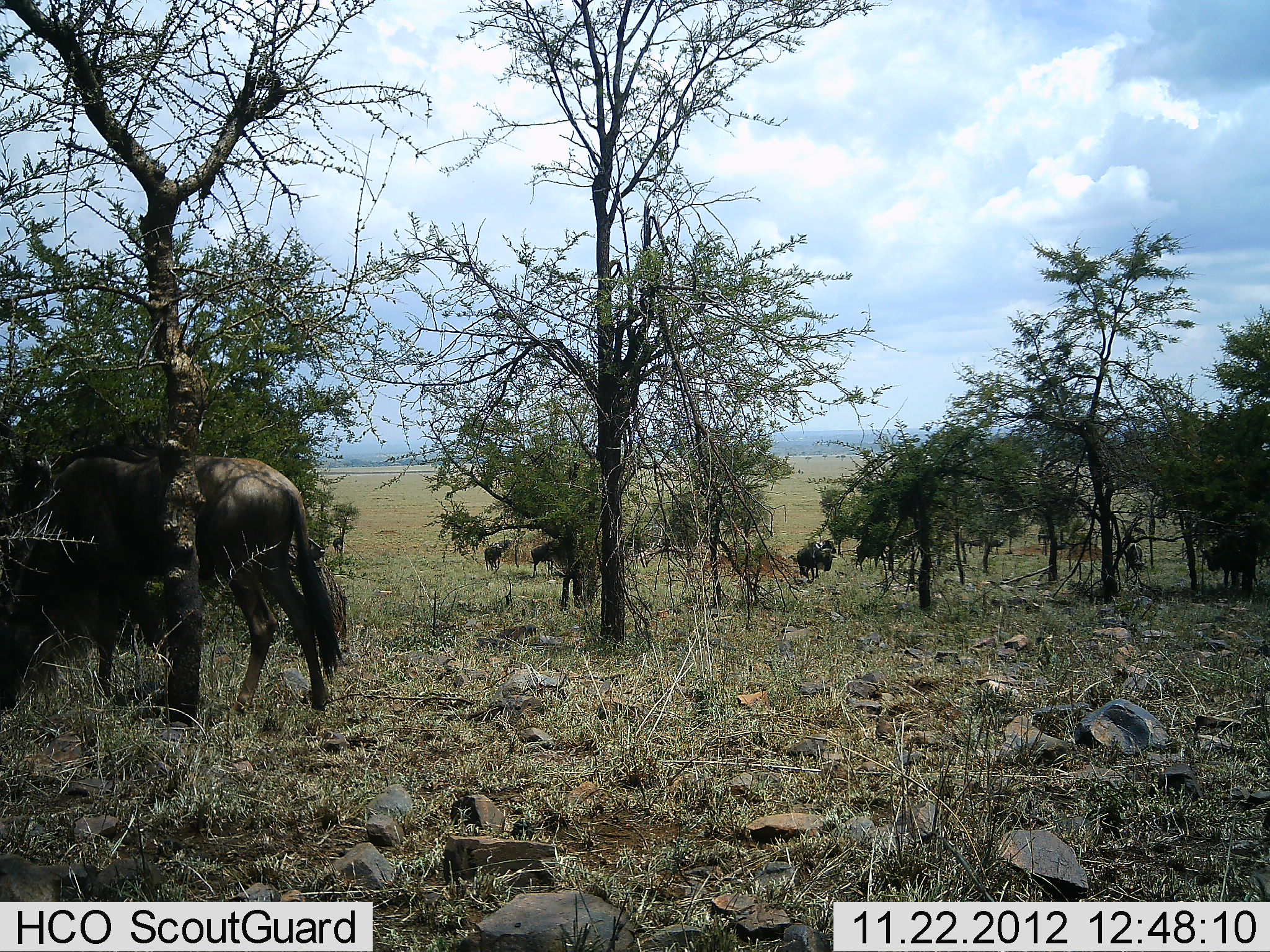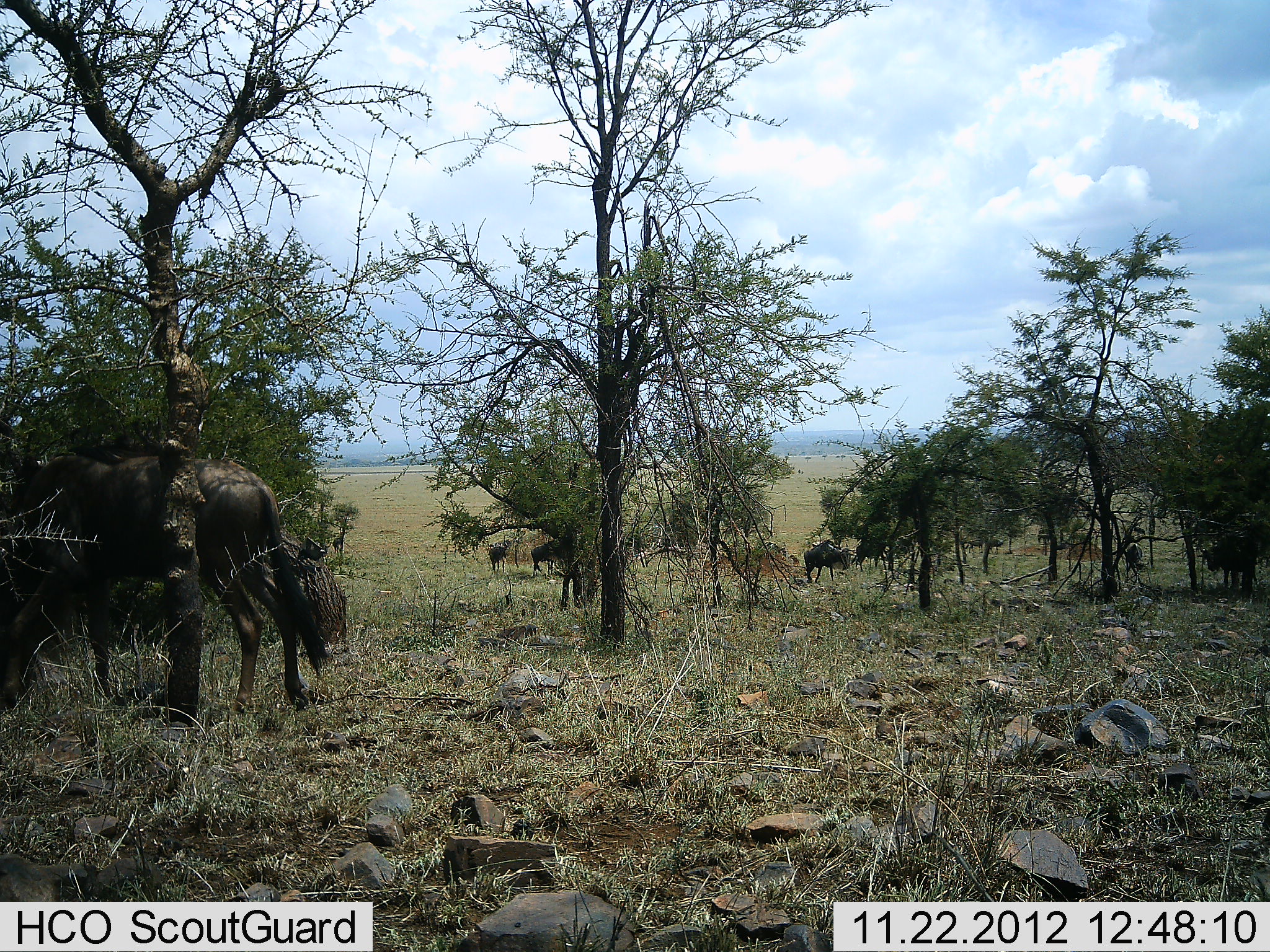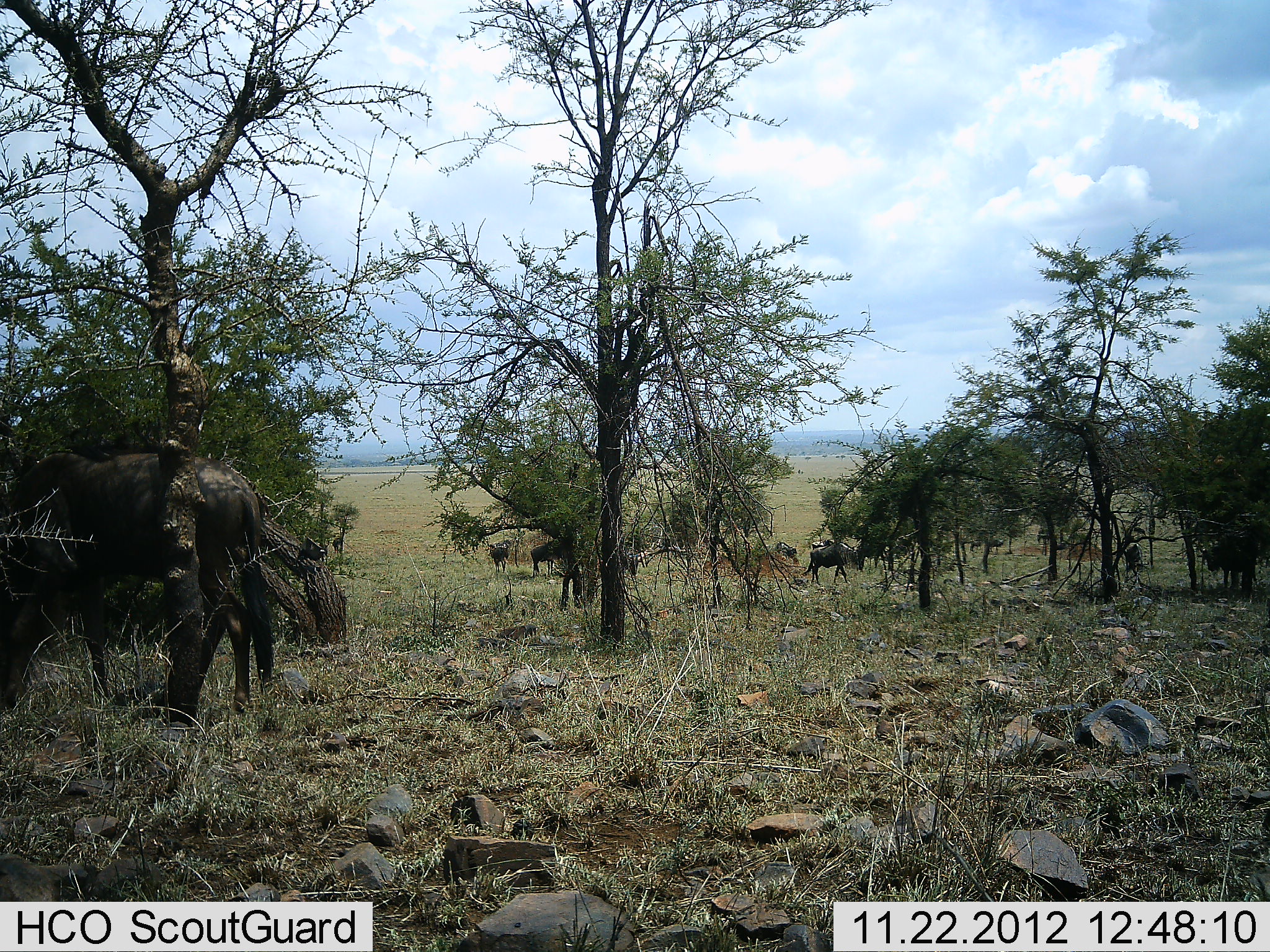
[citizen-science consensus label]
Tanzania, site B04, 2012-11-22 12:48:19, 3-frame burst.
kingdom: Animalia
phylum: Chordata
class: Mammalia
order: Artiodactyla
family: Bovidae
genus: Connochaetes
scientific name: Connochaetes taurinus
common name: blue wildebeest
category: wildebeest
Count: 5.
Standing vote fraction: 30%.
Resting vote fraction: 0%.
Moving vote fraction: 50%.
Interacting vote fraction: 0%.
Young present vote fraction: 0%.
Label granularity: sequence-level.